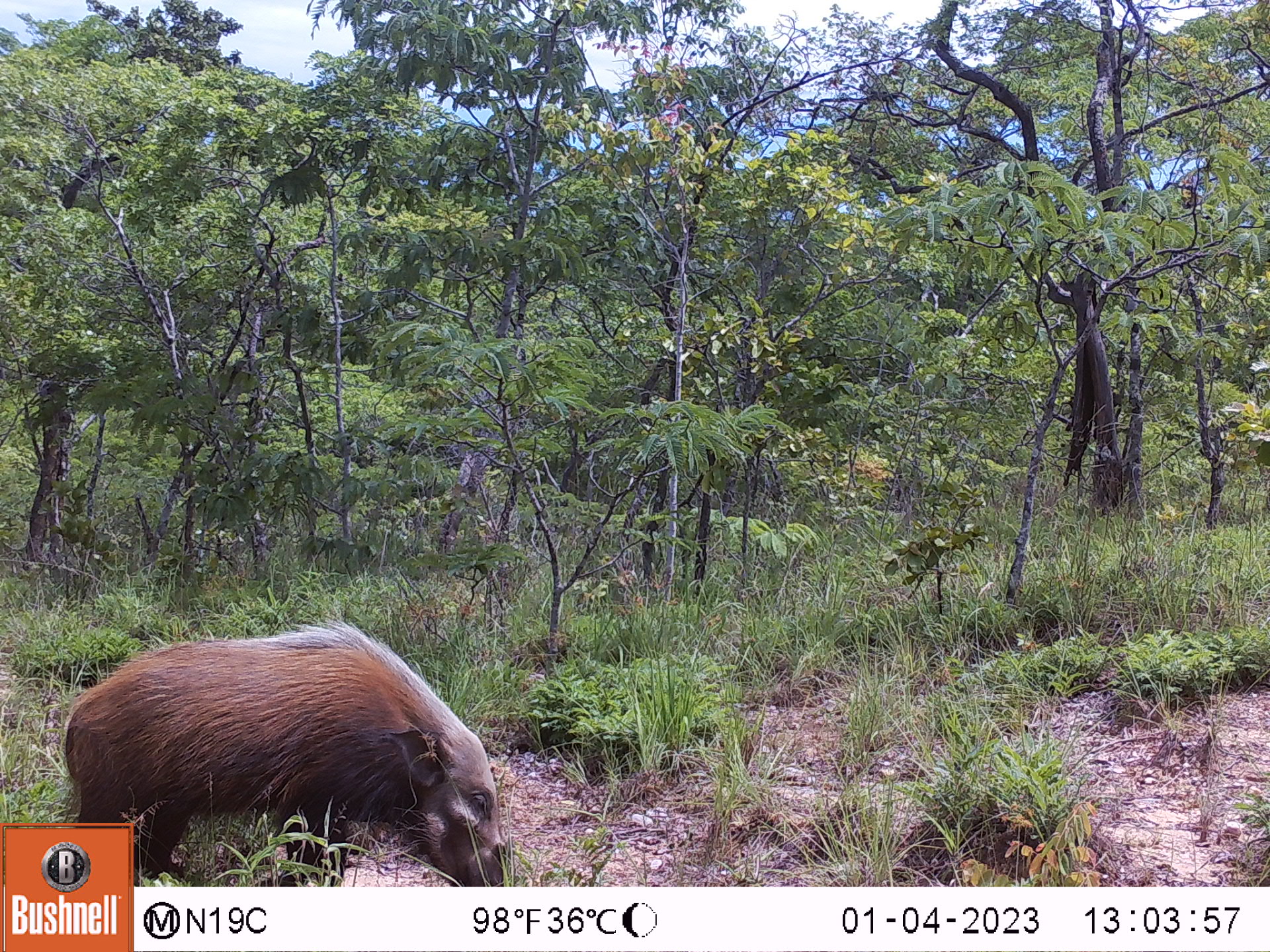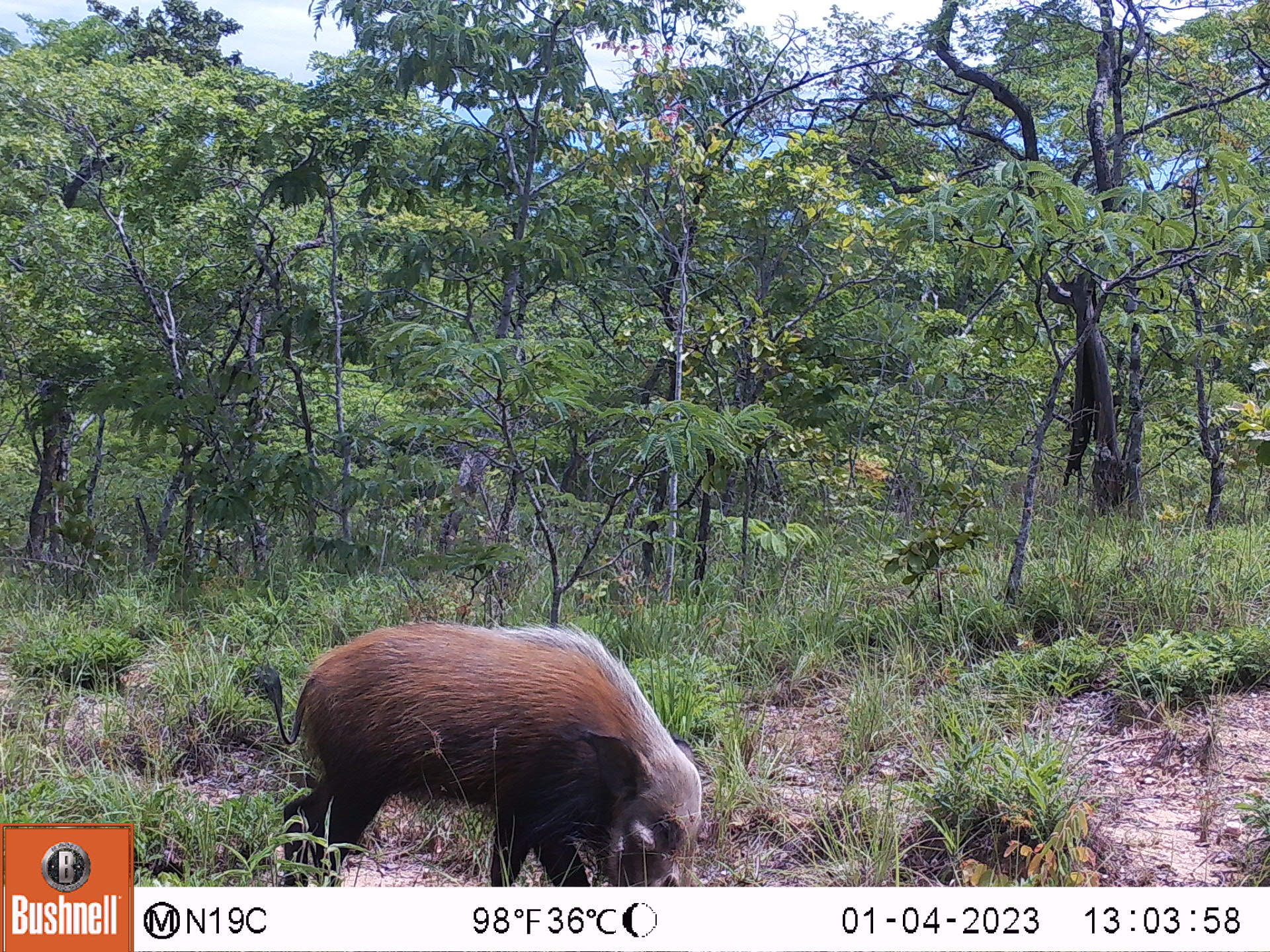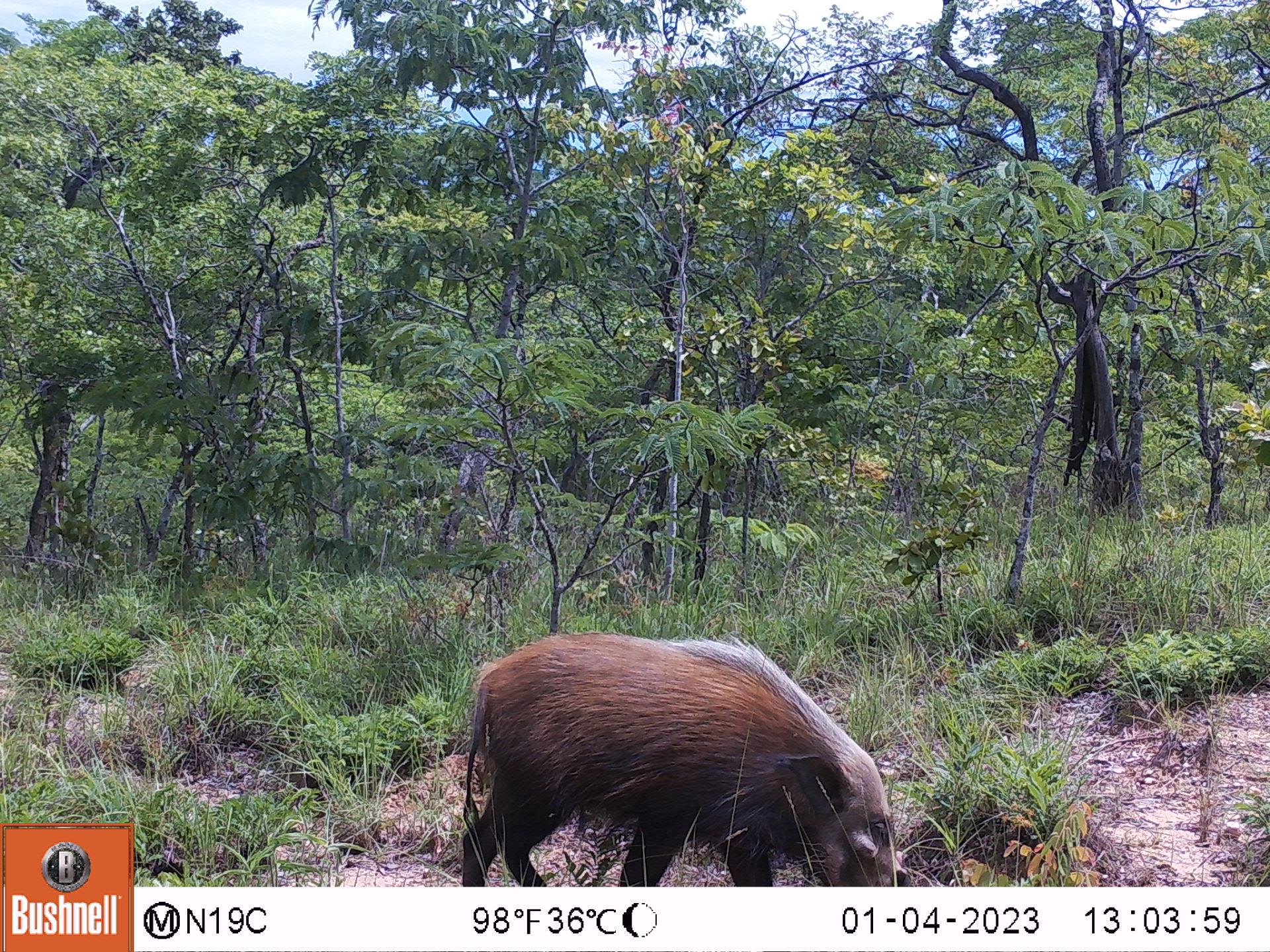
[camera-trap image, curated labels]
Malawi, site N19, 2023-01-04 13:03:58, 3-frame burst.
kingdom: Animalia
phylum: Chordata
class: Mammalia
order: Artiodactyla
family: Suidae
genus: Potamochoerus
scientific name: Potamochoerus larvatus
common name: bushpig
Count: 1.